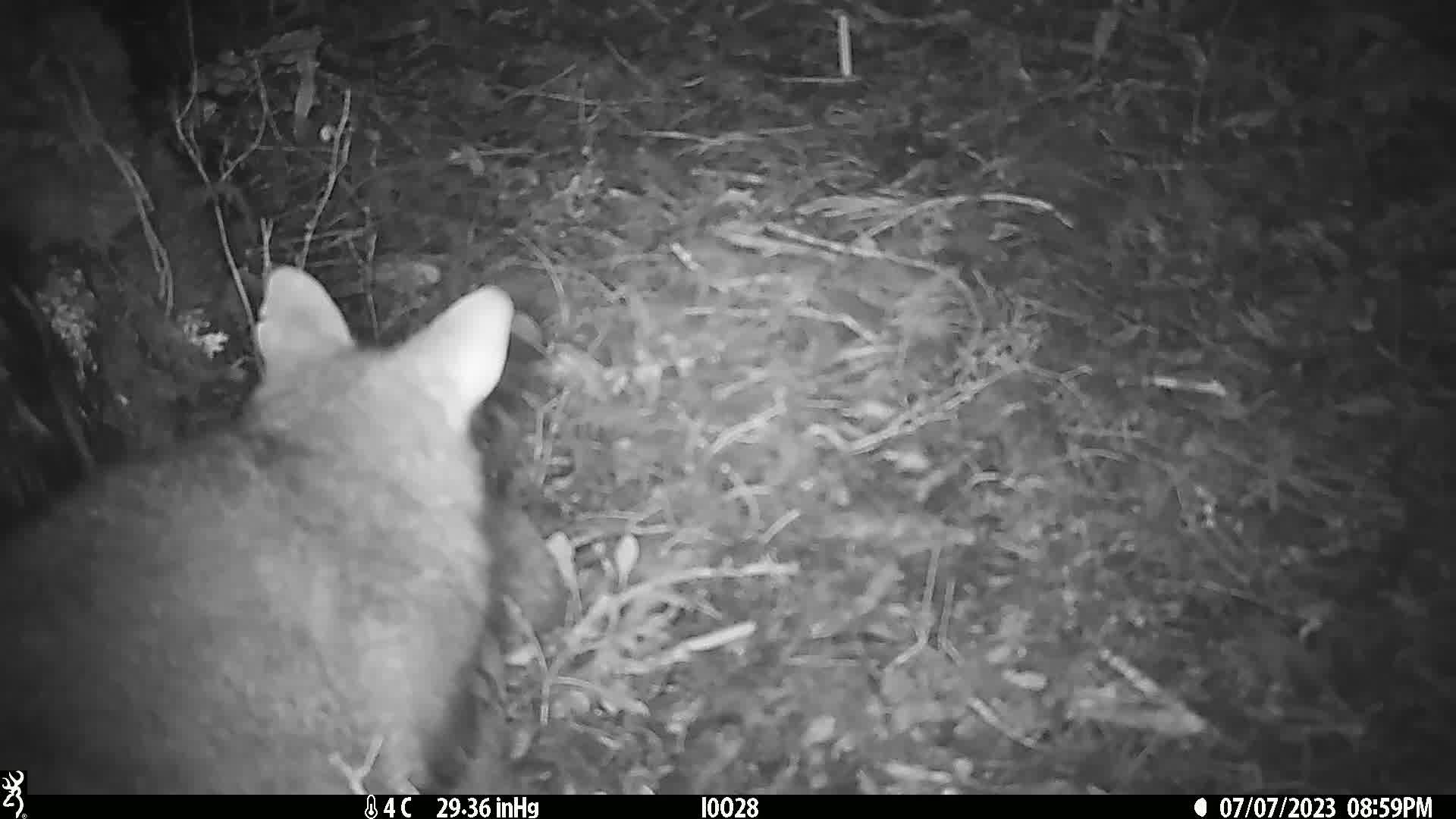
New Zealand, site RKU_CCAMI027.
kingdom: Animalia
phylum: Chordata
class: Mammalia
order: Diprotodontia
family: Phalangeridae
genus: Trichosurus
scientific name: Trichosurus vulpecula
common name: common brushtail possum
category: possum